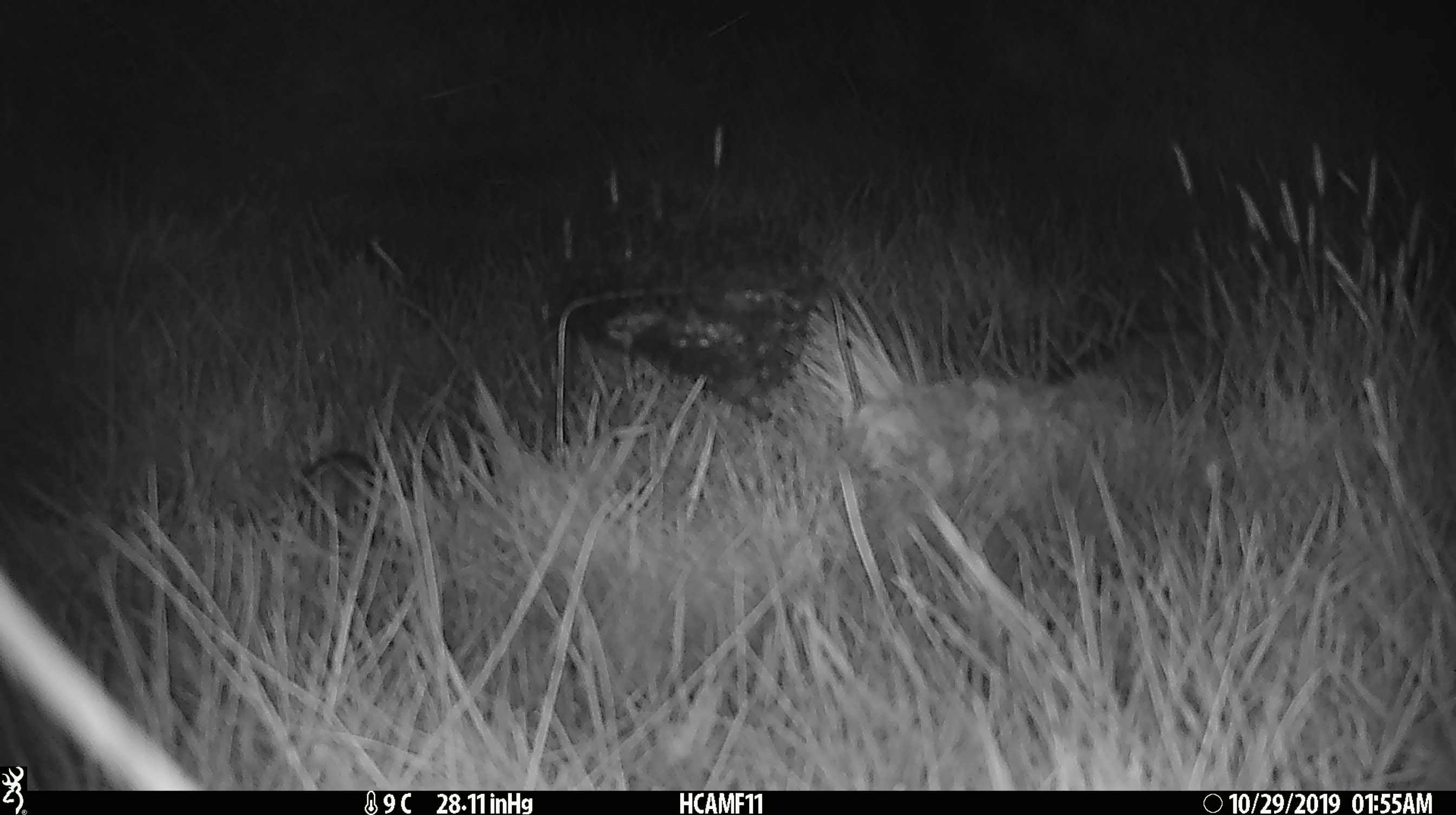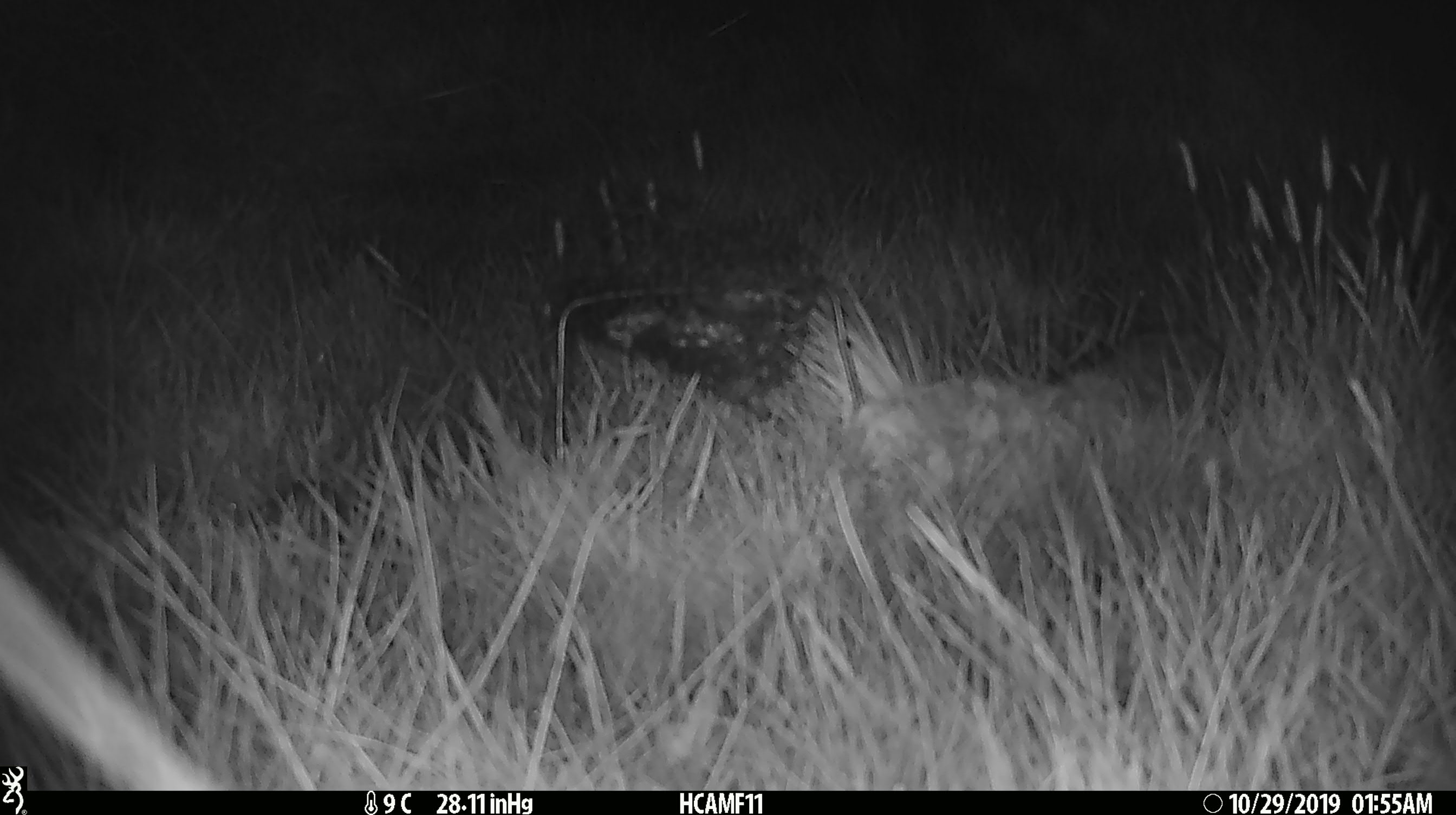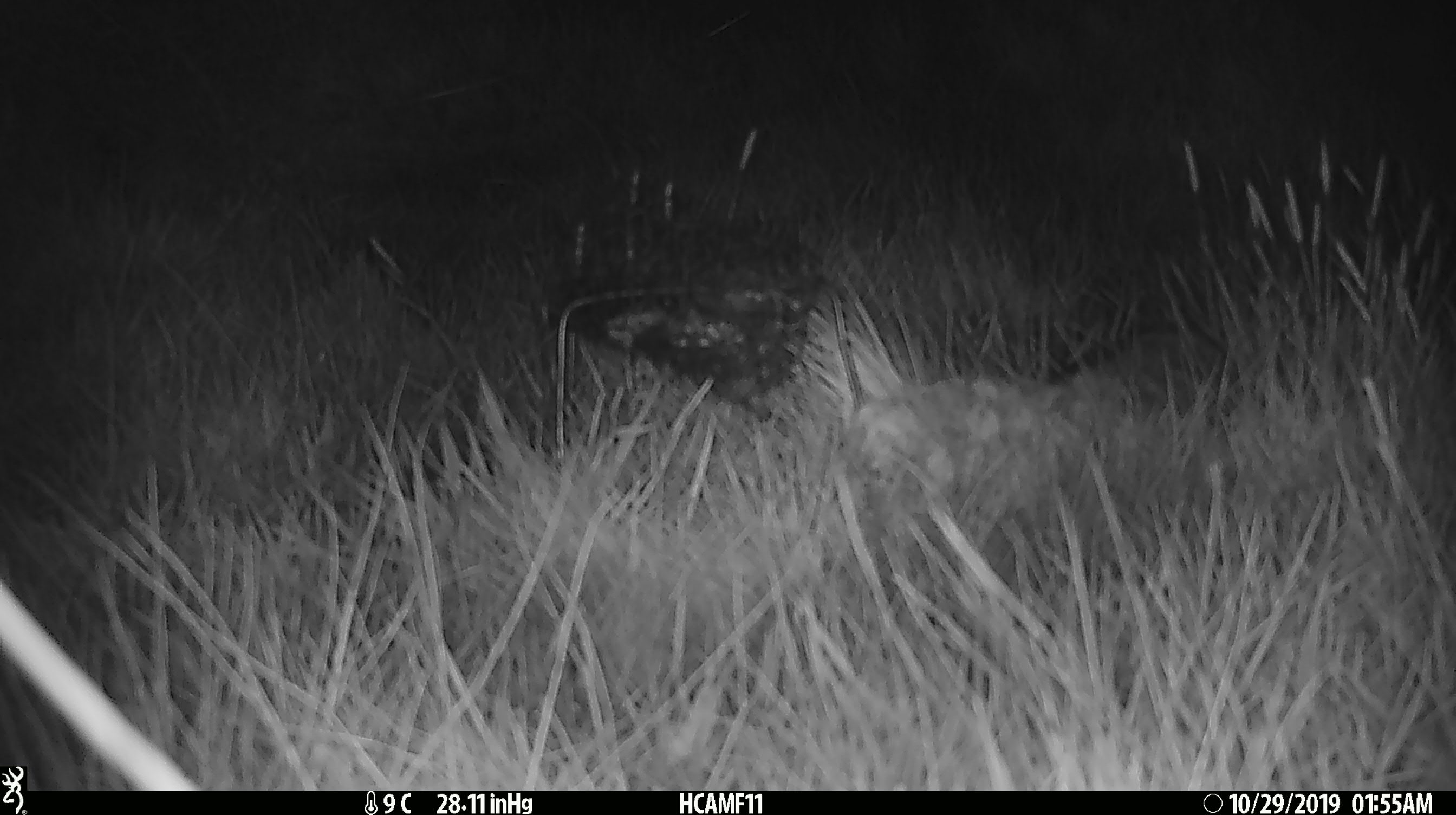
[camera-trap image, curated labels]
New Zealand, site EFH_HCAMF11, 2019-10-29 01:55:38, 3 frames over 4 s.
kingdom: Animalia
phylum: Chordata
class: Mammalia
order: Rodentia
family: Muridae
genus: Mus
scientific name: Mus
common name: mouse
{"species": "mouse (Mus)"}